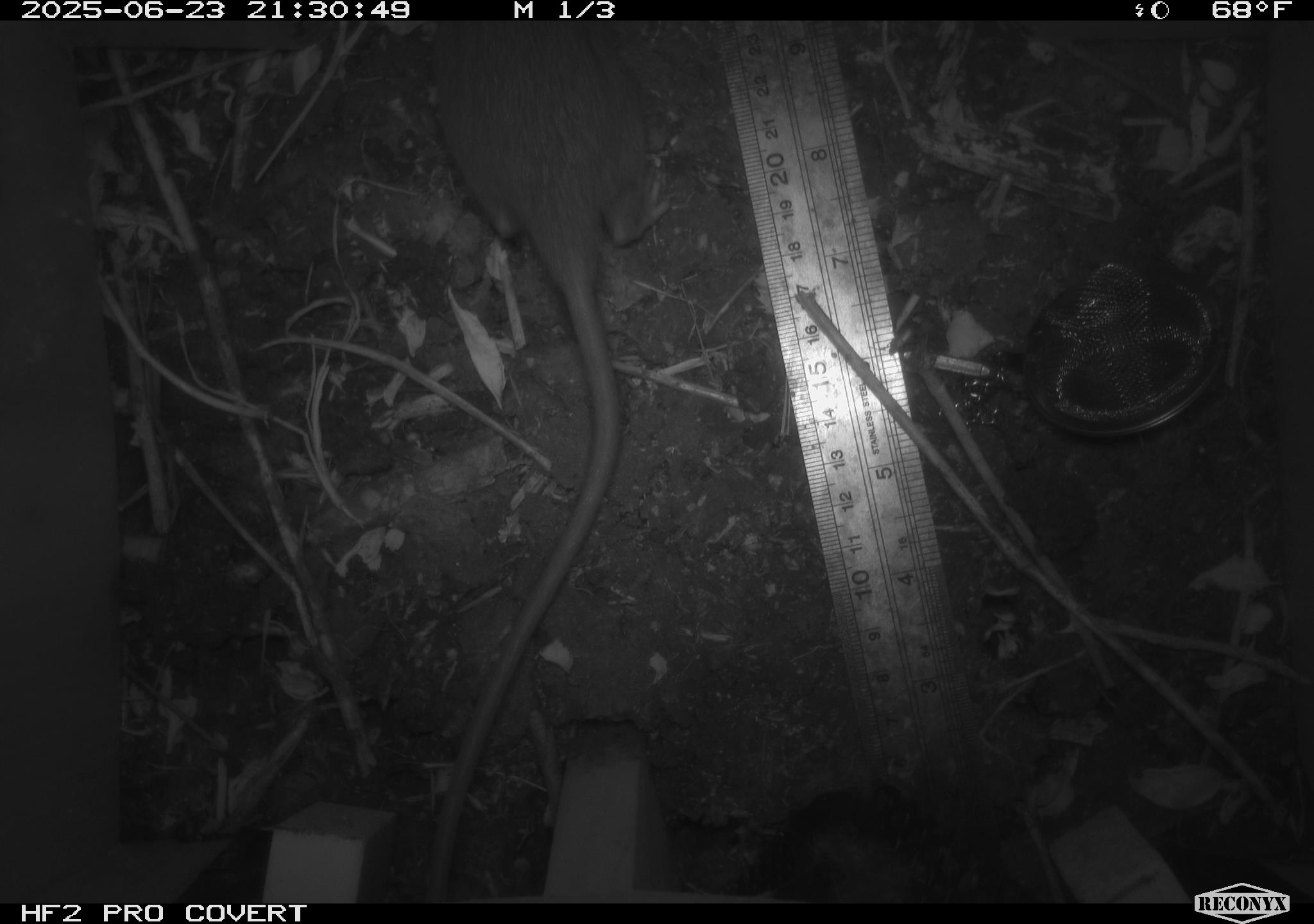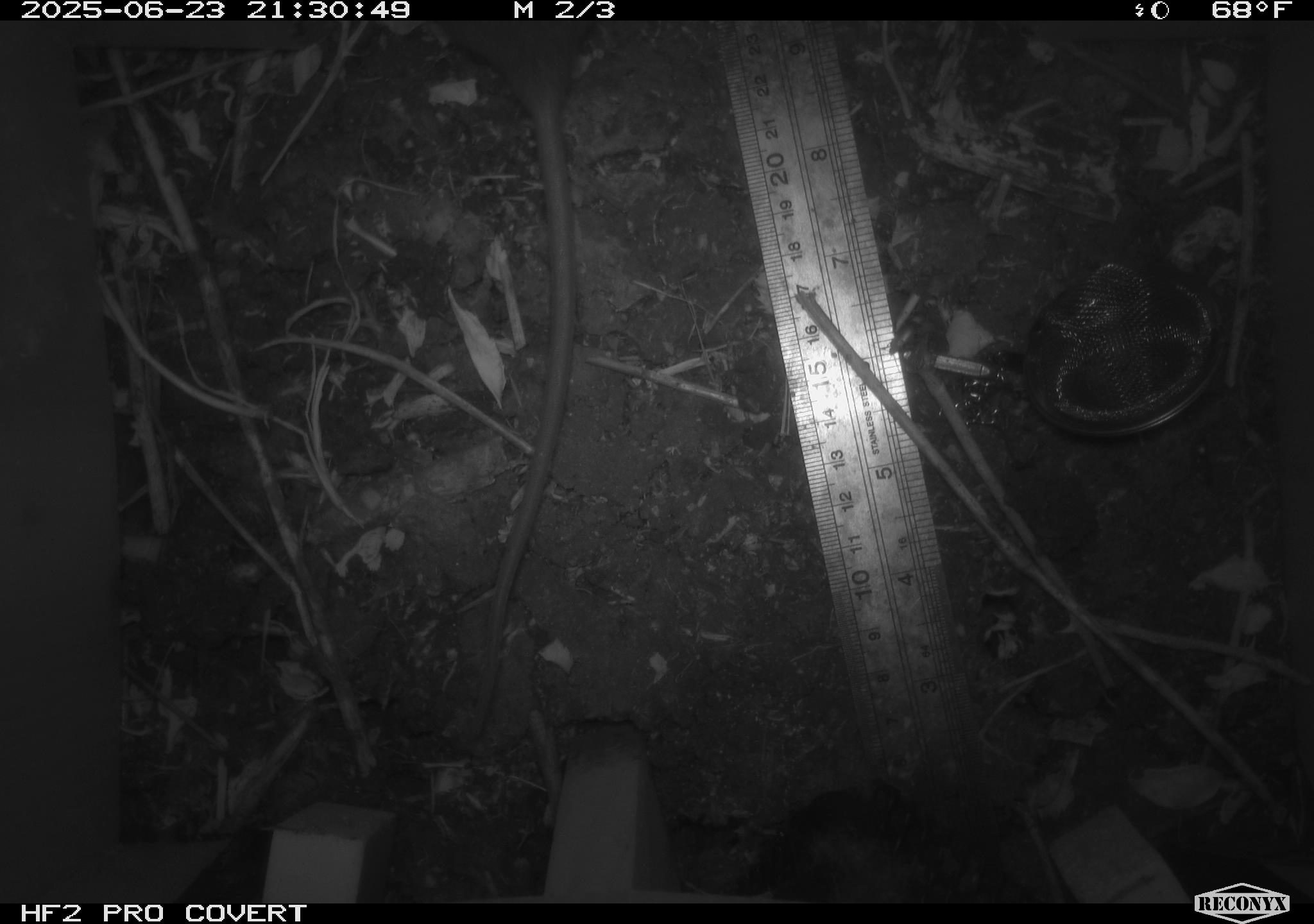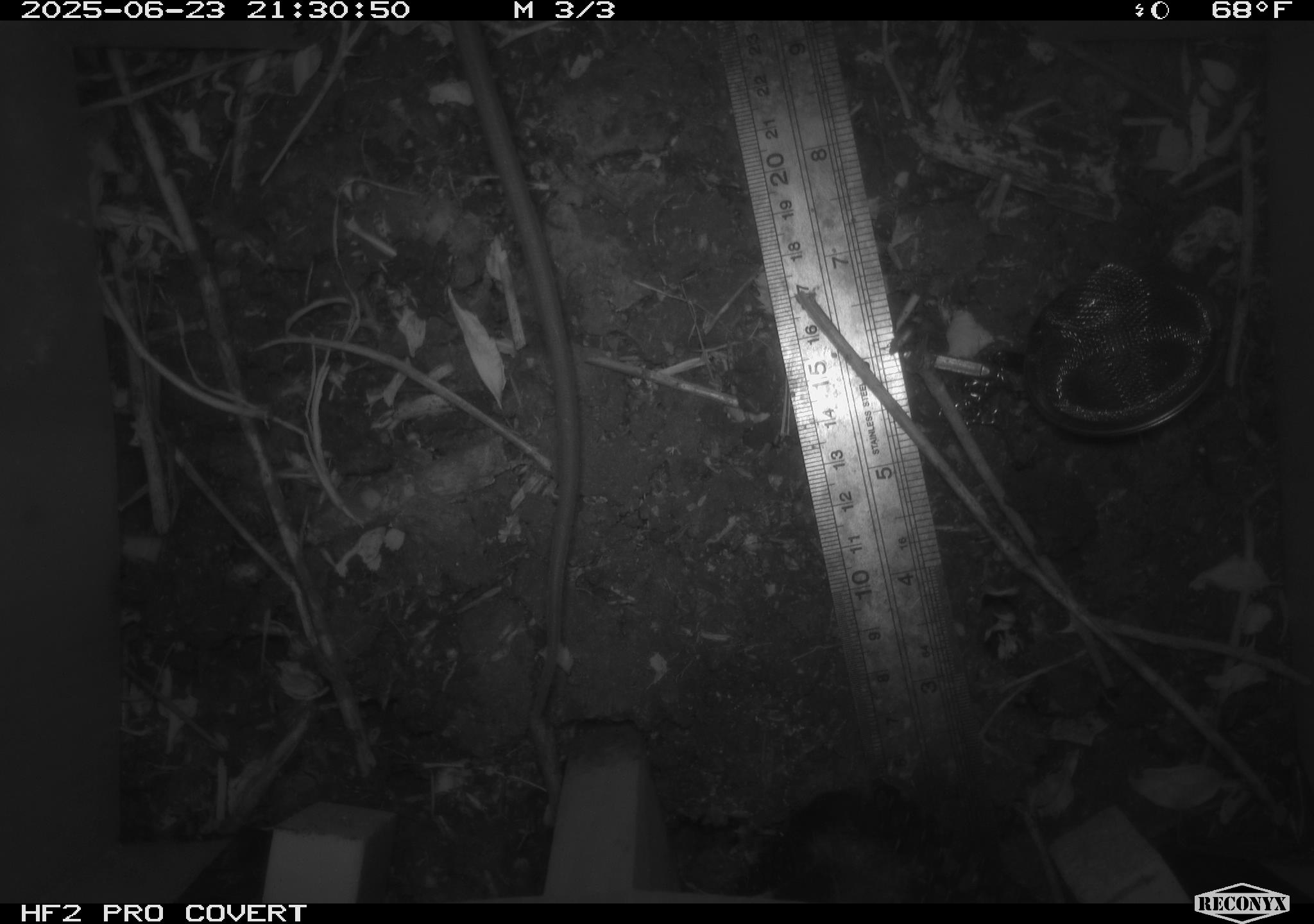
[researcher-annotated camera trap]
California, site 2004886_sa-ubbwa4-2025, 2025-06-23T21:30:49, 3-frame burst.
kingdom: Animalia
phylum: Chordata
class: Mammalia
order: Rodentia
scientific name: Rodentia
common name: rodent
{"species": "rodent (Rodentia)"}